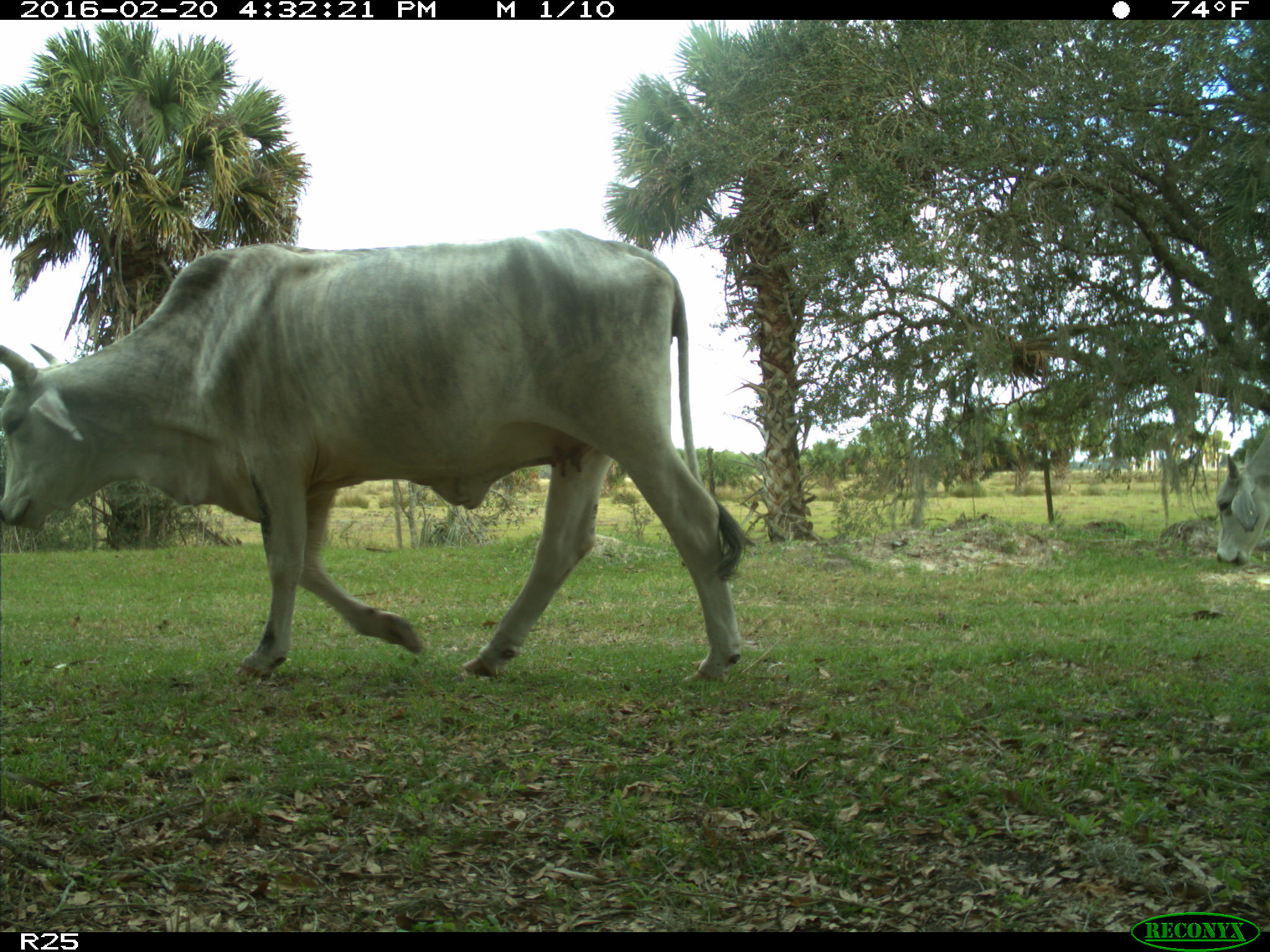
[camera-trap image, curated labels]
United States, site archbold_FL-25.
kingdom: Animalia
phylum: Chordata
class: Mammalia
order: Artiodactyla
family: Bovidae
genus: Bos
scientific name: Bos taurus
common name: domestic cow